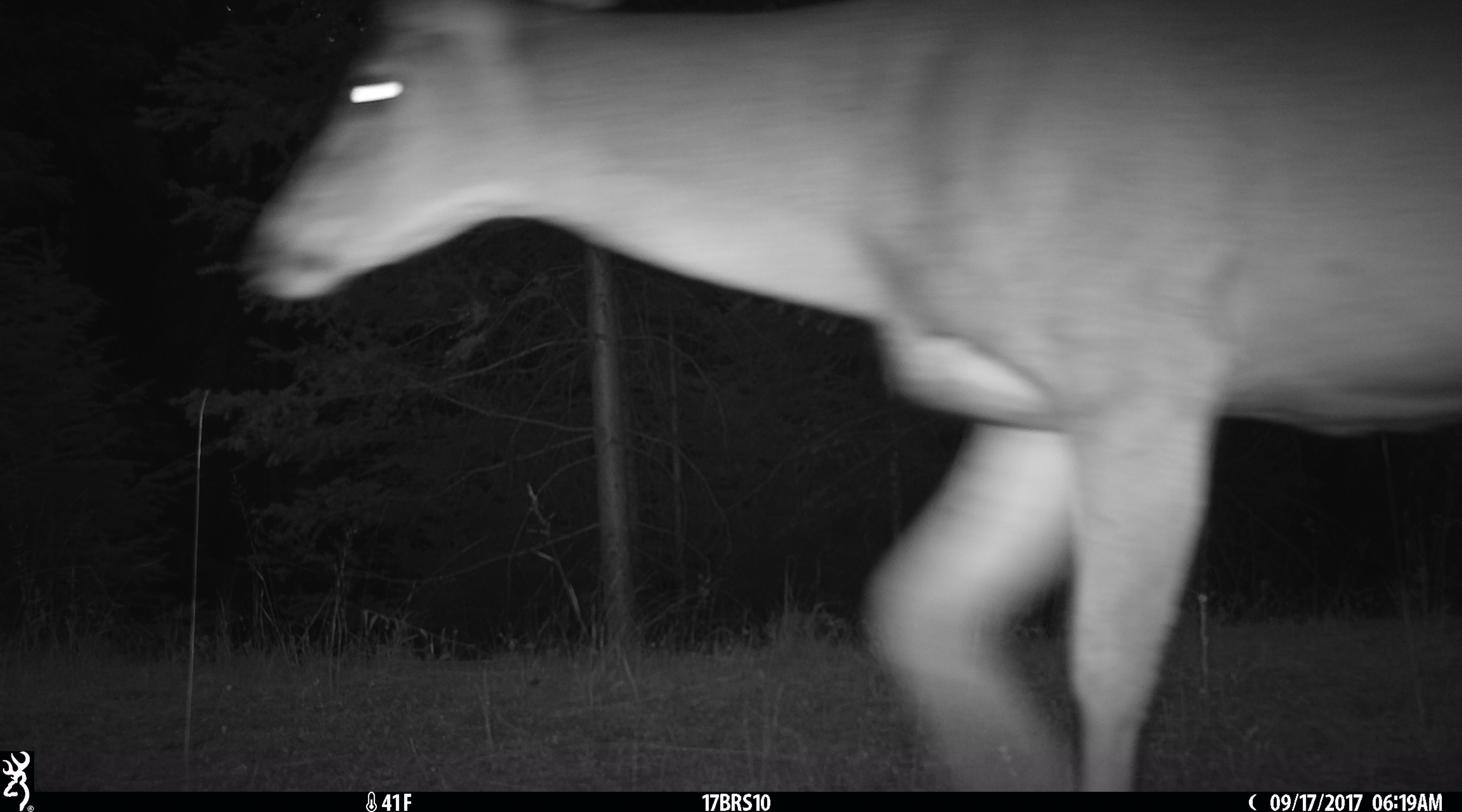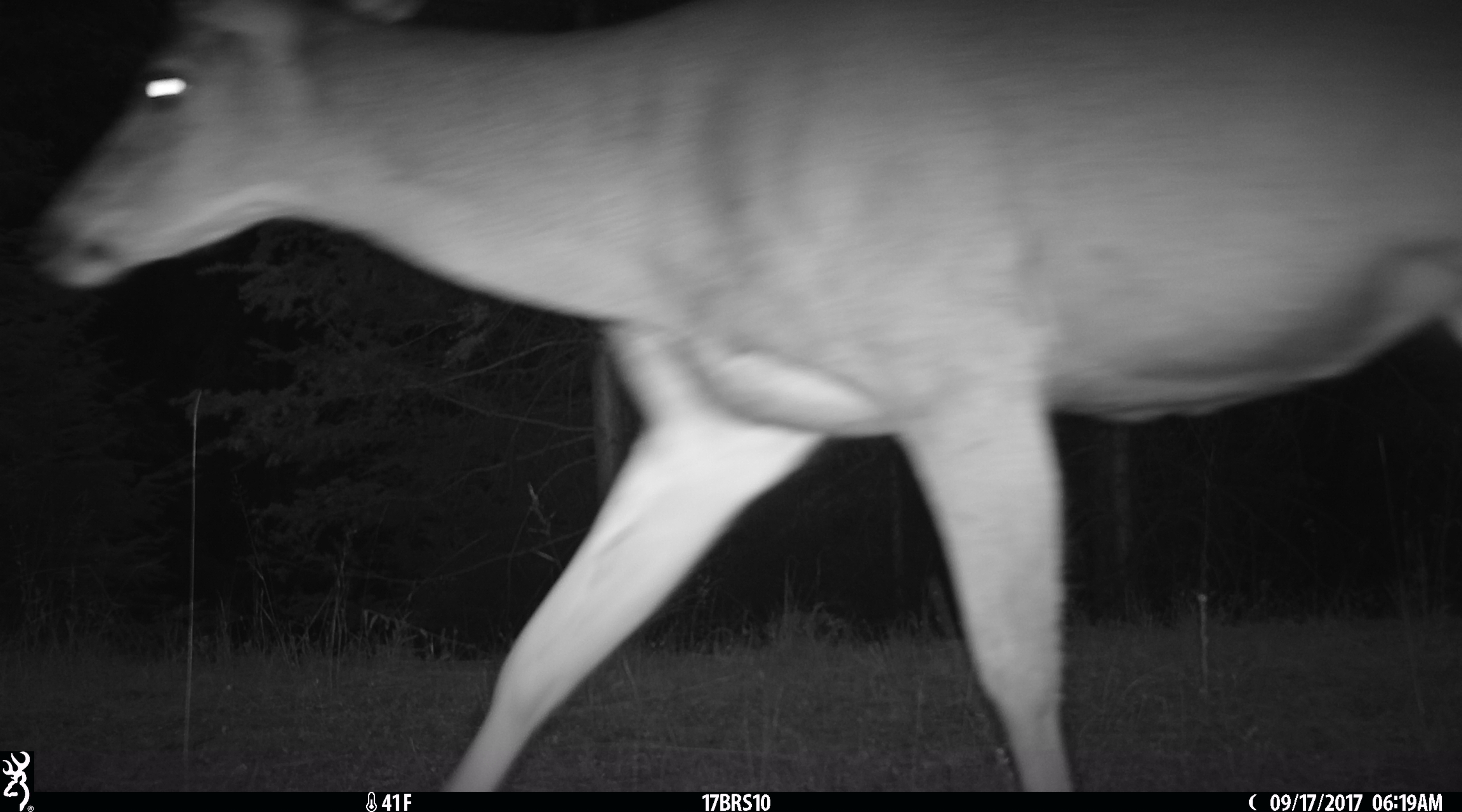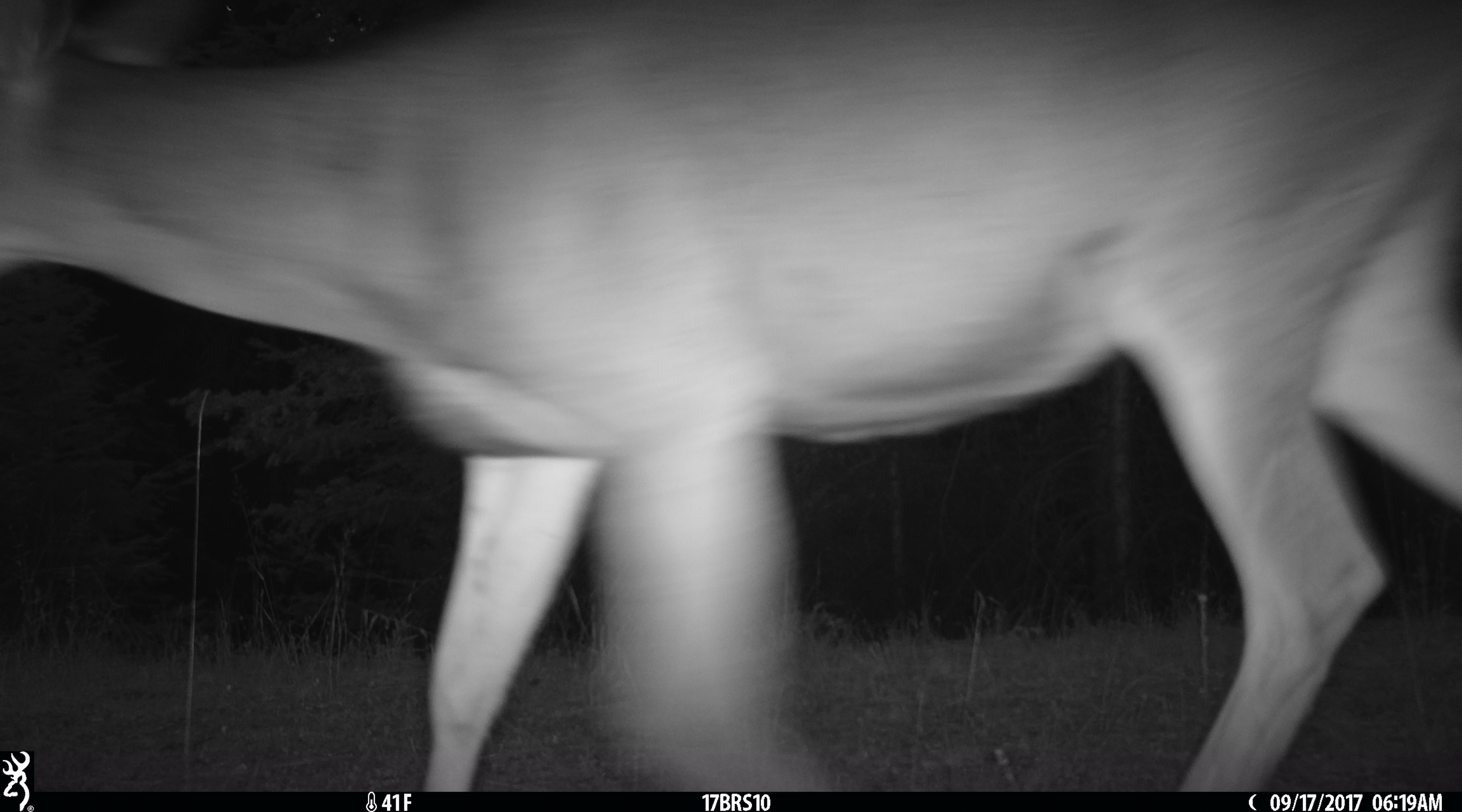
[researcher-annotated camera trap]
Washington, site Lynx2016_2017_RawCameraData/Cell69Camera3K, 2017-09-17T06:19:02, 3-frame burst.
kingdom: Animalia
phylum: Chordata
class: Mammalia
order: Artiodactyla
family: Cervidae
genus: Odocoileus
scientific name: Odocoileus hemionus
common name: mule deer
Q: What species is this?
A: Odocoileus hemionus (mule deer).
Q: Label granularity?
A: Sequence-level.